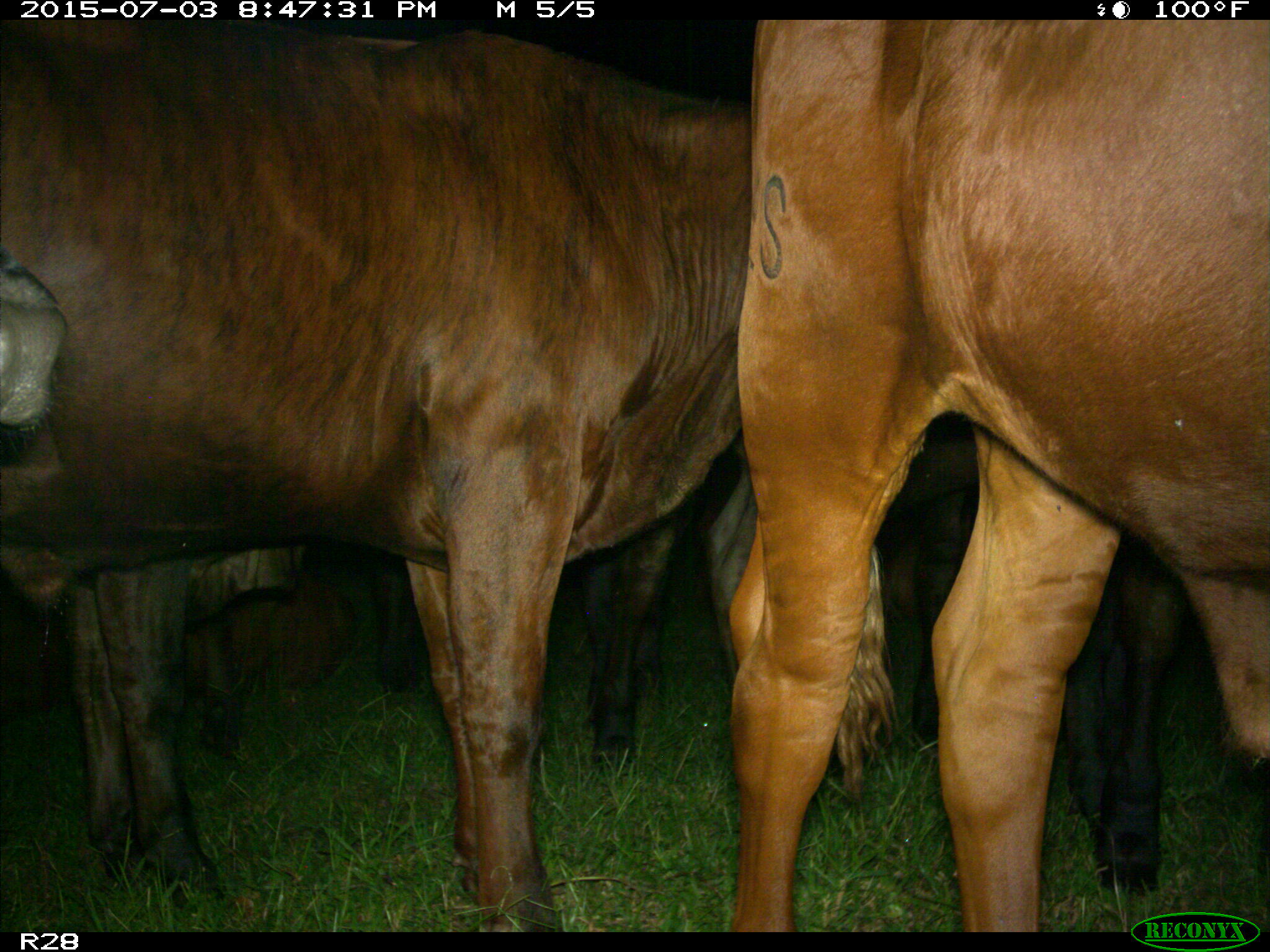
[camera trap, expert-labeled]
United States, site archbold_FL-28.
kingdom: Animalia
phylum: Chordata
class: Mammalia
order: Artiodactyla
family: Bovidae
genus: Bos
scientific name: Bos taurus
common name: domestic cow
Bos taurus (domestic cow).